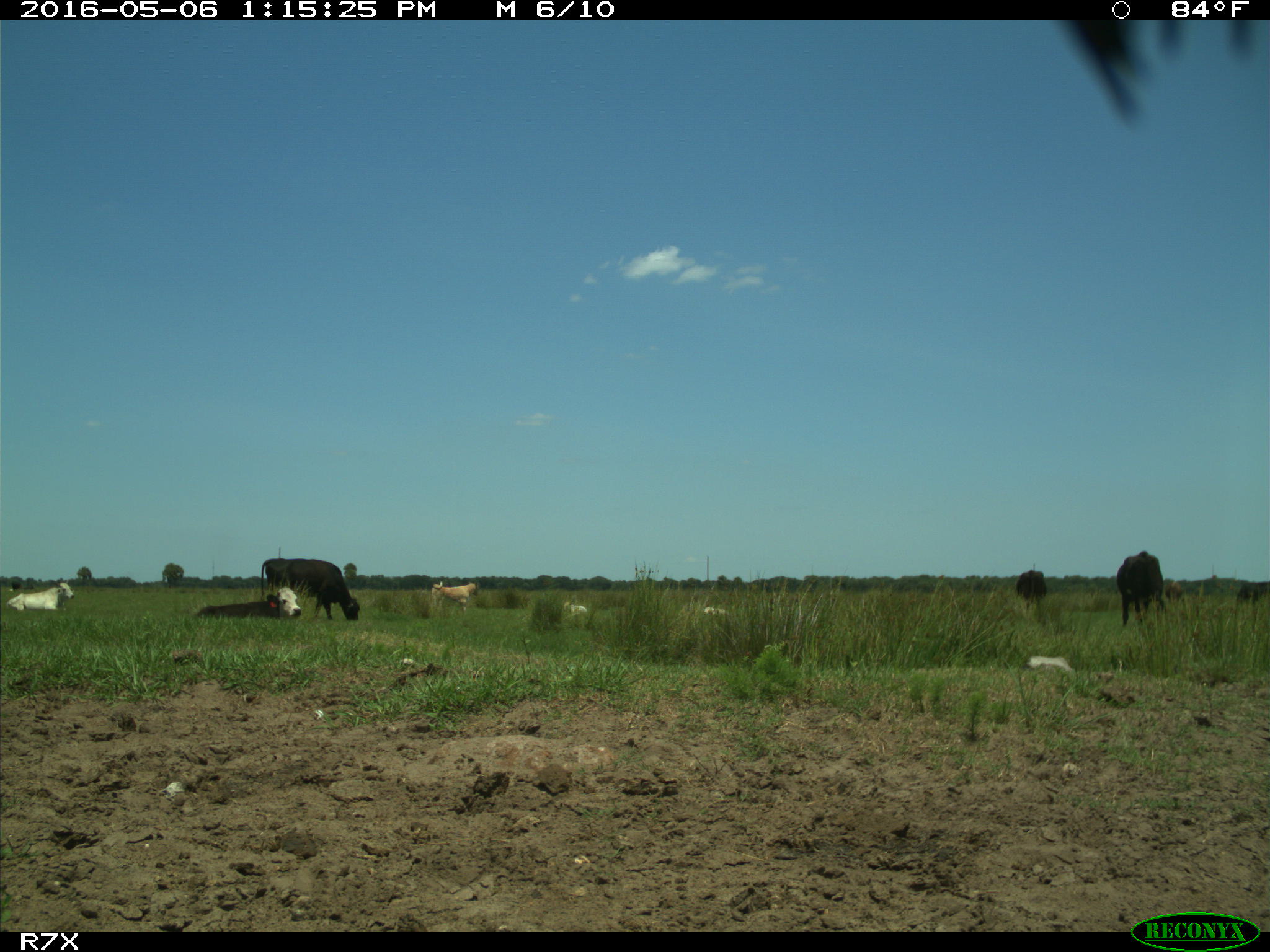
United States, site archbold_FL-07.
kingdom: Animalia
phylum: Chordata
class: Mammalia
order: Artiodactyla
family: Bovidae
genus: Bos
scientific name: Bos taurus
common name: domestic cow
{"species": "Bos taurus (domestic cow)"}